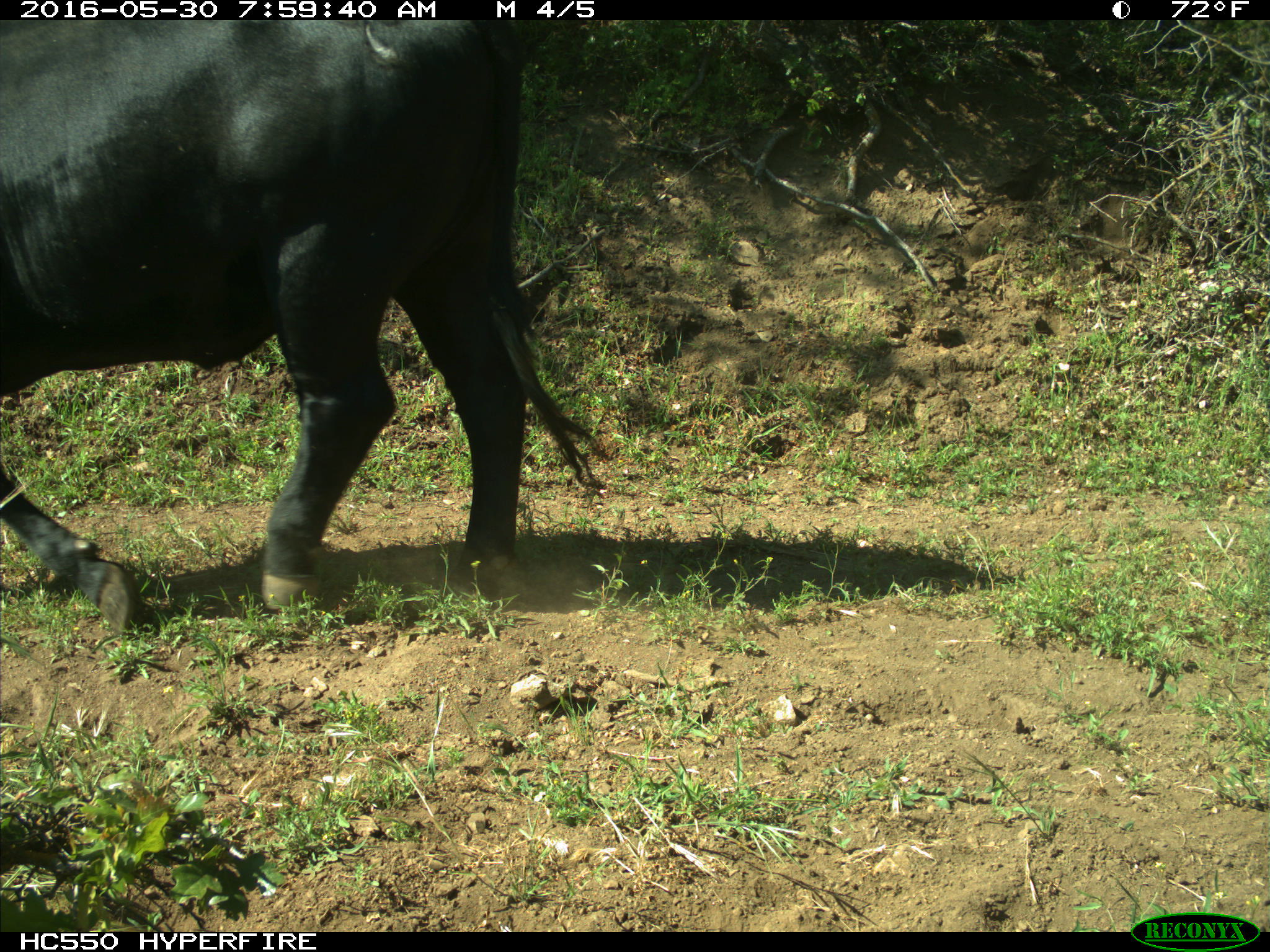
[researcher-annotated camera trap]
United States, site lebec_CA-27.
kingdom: Animalia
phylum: Chordata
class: Mammalia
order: Artiodactyla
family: Bovidae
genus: Bos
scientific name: Bos taurus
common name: domestic cow